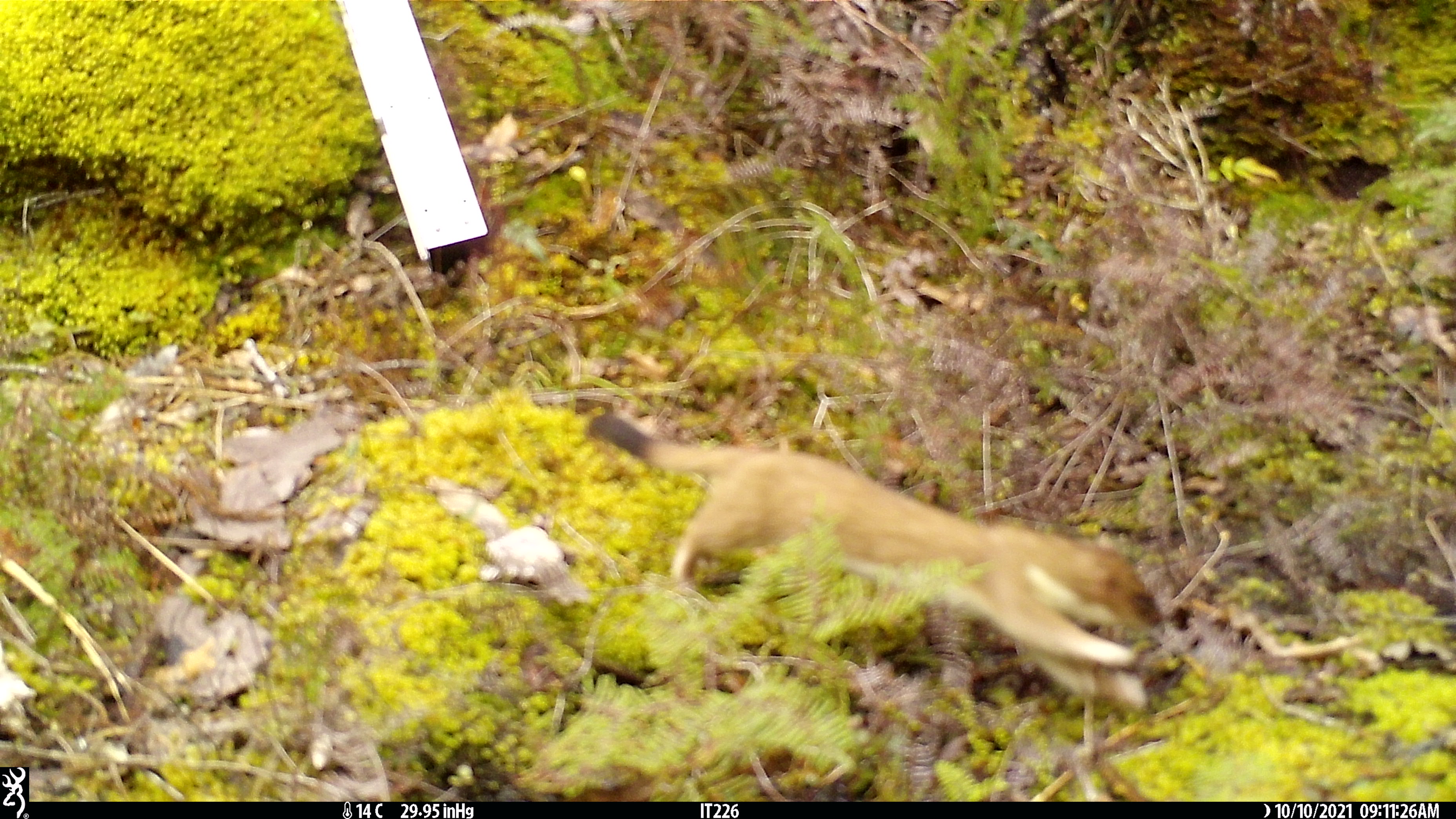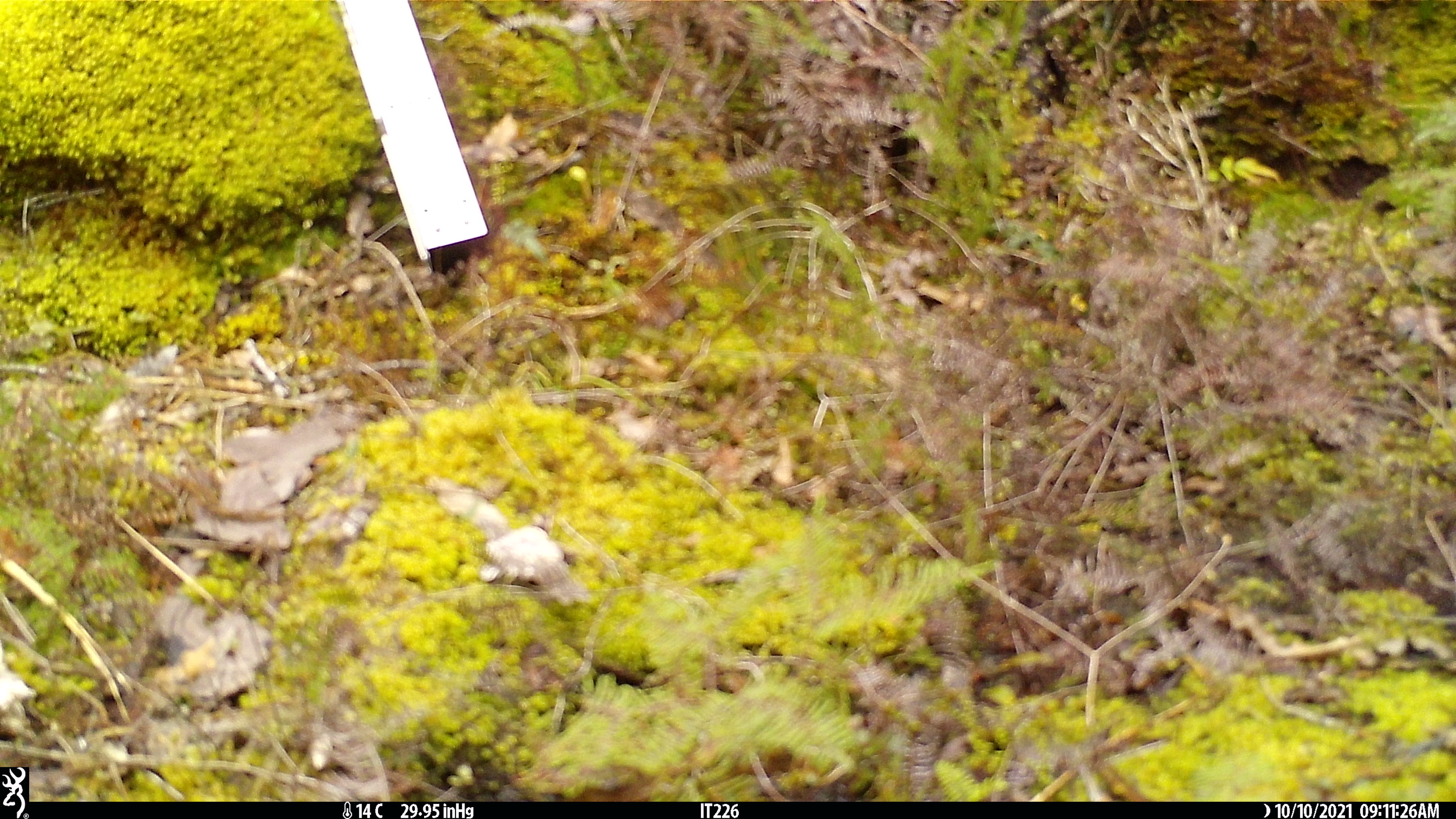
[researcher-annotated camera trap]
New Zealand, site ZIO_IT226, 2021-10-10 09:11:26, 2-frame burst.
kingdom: Animalia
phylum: Chordata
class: Mammalia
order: Carnivora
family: Mustelidae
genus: Mustela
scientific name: Mustela erminea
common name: stoat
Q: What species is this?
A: Stoat (Mustela erminea).